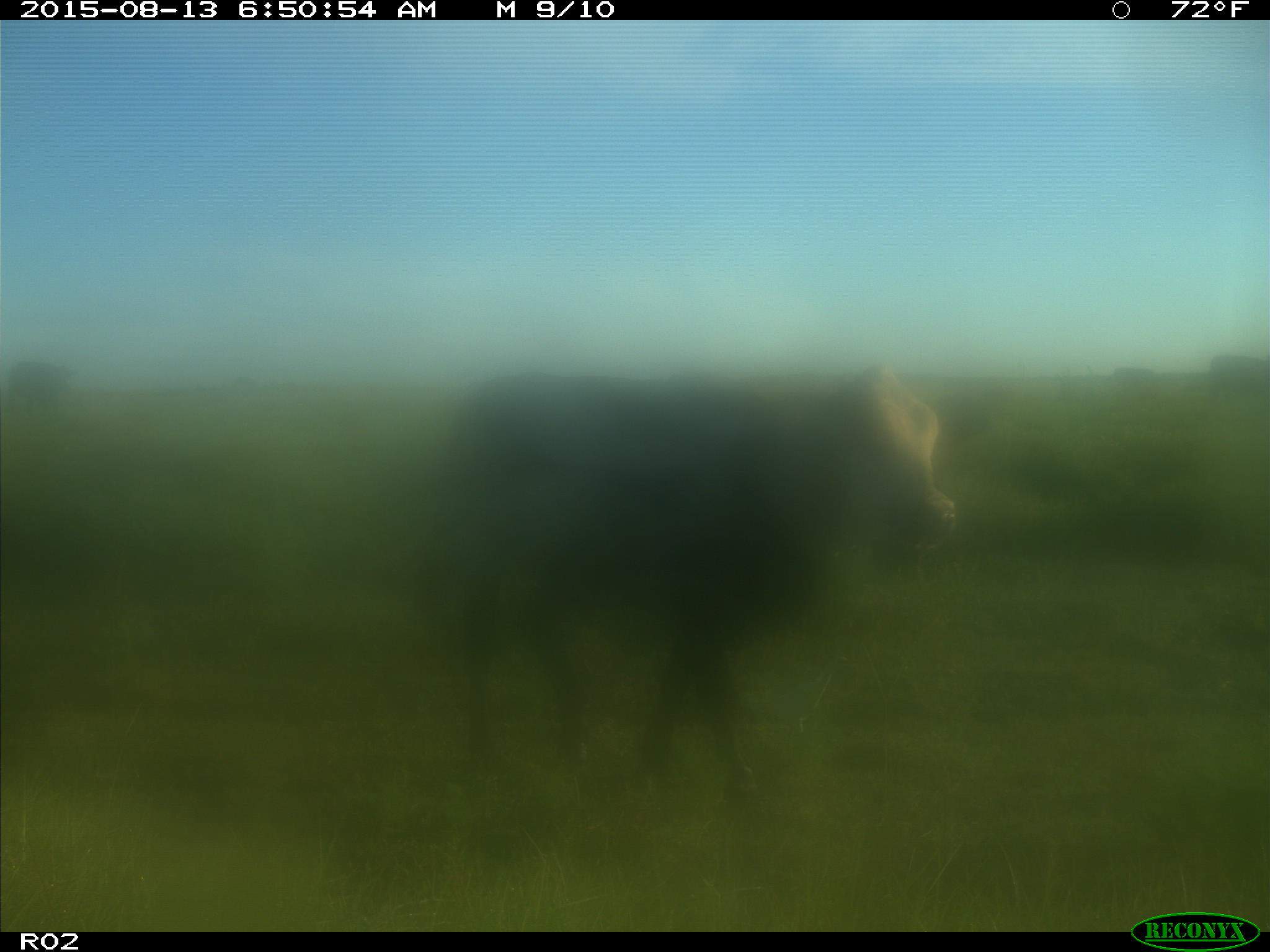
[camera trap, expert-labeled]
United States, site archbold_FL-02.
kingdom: Animalia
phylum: Chordata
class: Mammalia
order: Artiodactyla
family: Bovidae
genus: Bos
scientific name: Bos taurus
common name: domestic cow